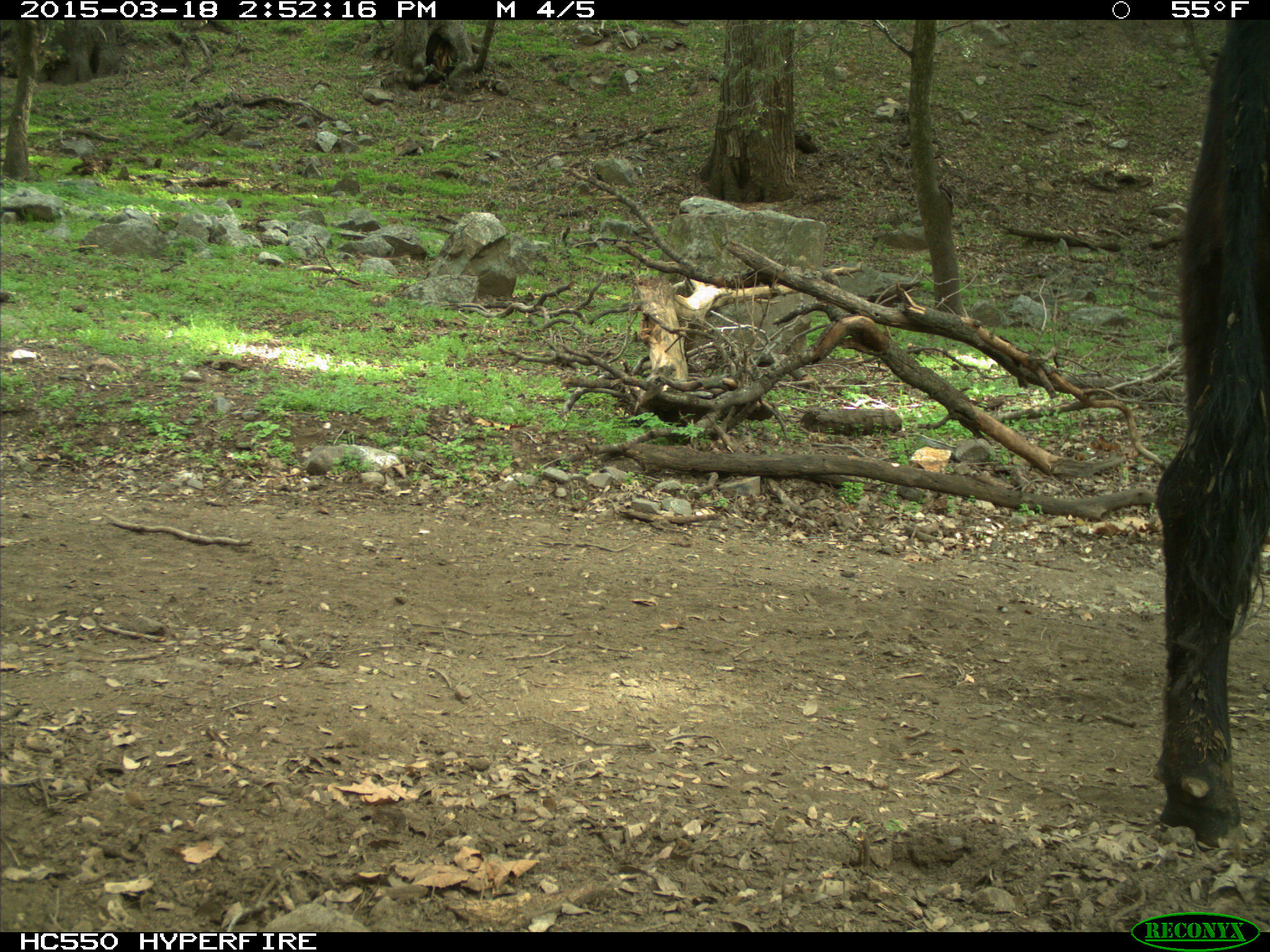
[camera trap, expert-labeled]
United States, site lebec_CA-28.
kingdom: Animalia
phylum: Chordata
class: Mammalia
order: Artiodactyla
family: Bovidae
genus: Bos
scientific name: Bos taurus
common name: domestic cow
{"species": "Bos taurus (domestic cow)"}